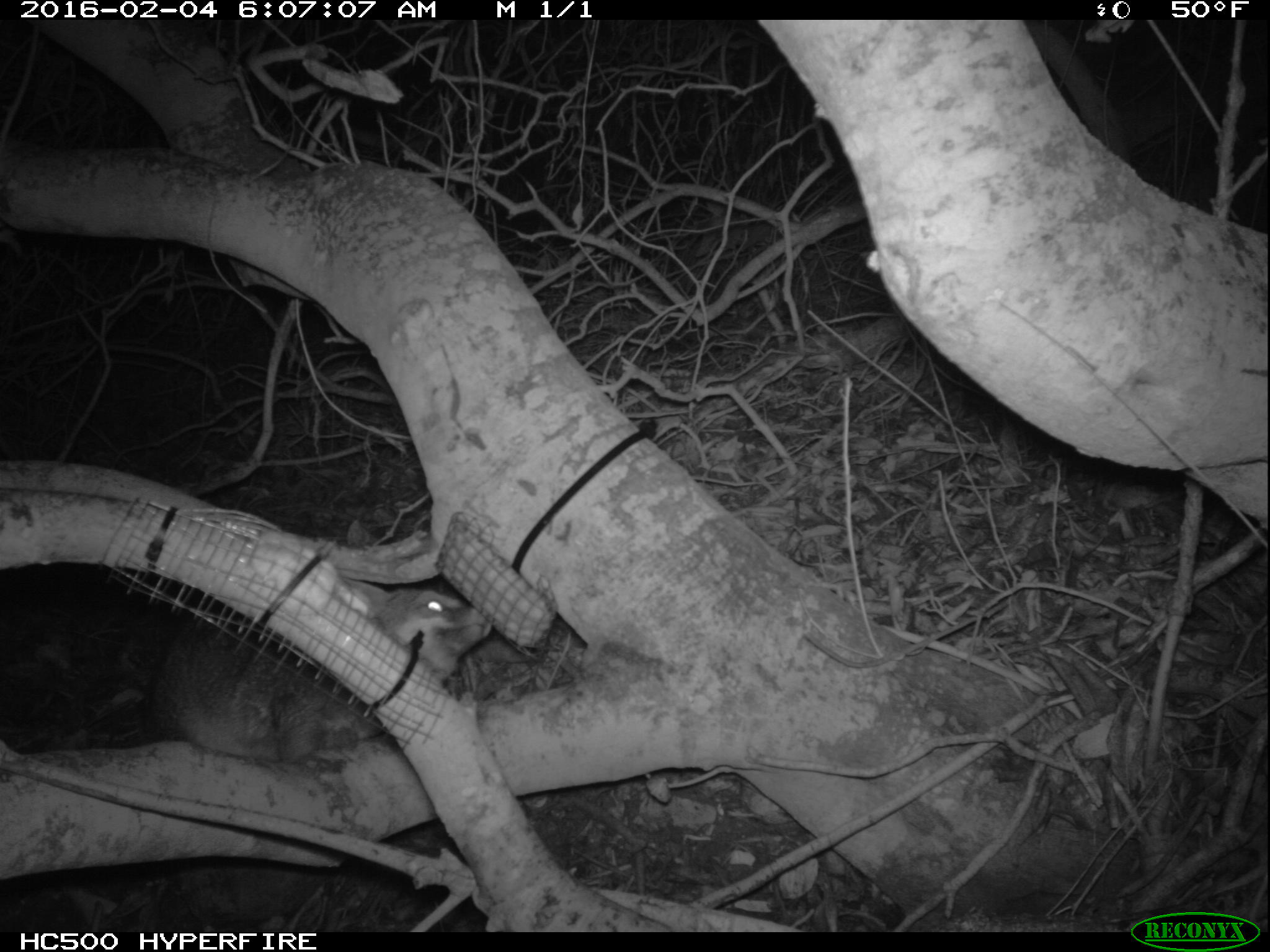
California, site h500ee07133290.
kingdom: Animalia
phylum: Chordata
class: Mammalia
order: Carnivora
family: Canidae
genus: Urocyon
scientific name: Urocyon littoralis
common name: island fox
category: fox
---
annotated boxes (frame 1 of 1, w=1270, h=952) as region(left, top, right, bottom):
fox: region(153, 591, 494, 754)